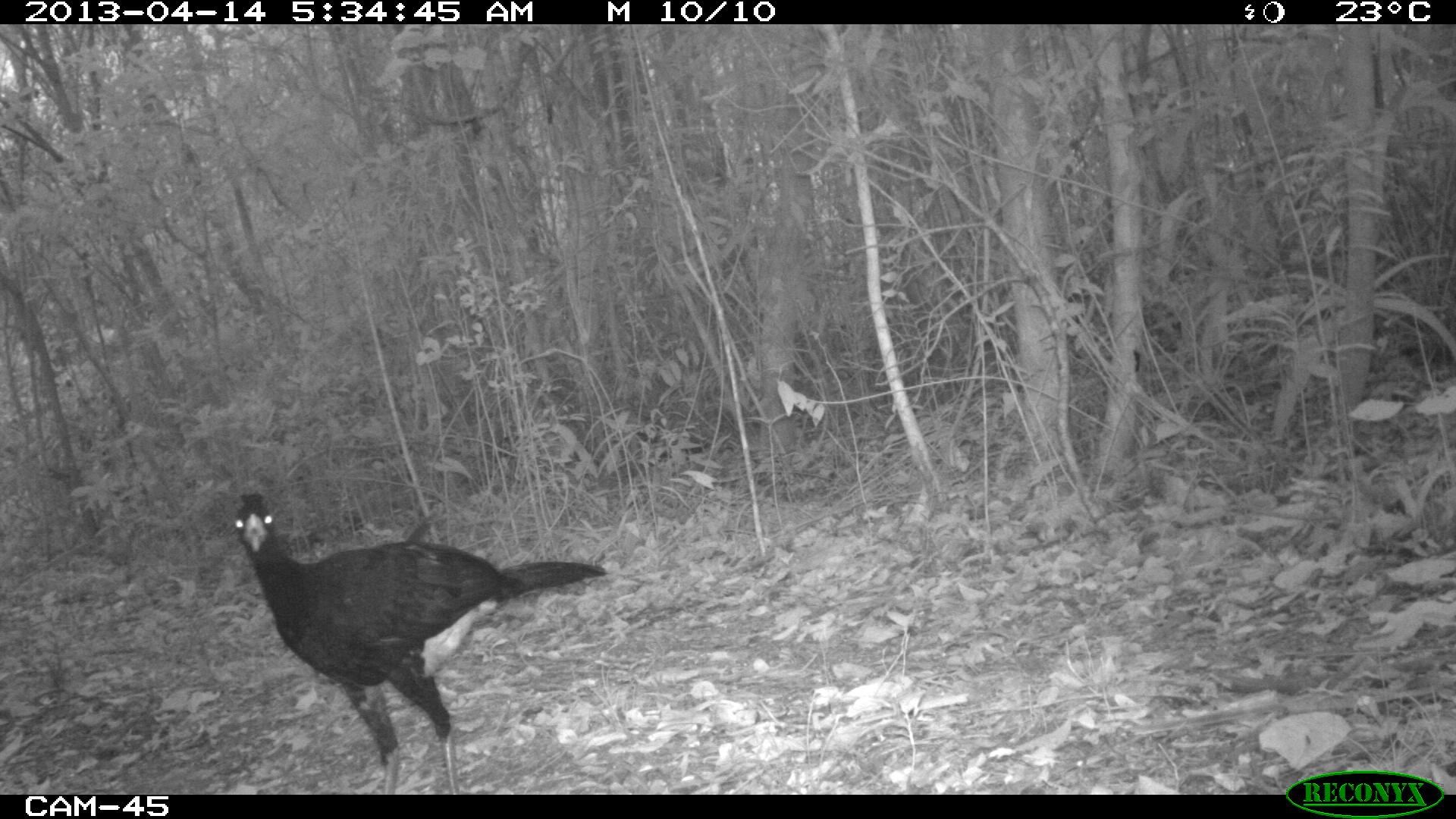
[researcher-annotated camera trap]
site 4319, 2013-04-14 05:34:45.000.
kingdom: Animalia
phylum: Chordata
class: Aves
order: Galliformes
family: Cracidae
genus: Crax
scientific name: Crax rubra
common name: great curassow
Crax rubra (great curassow), count 1, sex male.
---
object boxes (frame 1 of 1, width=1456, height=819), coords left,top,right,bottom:
crax rubra: 229,488,608,793